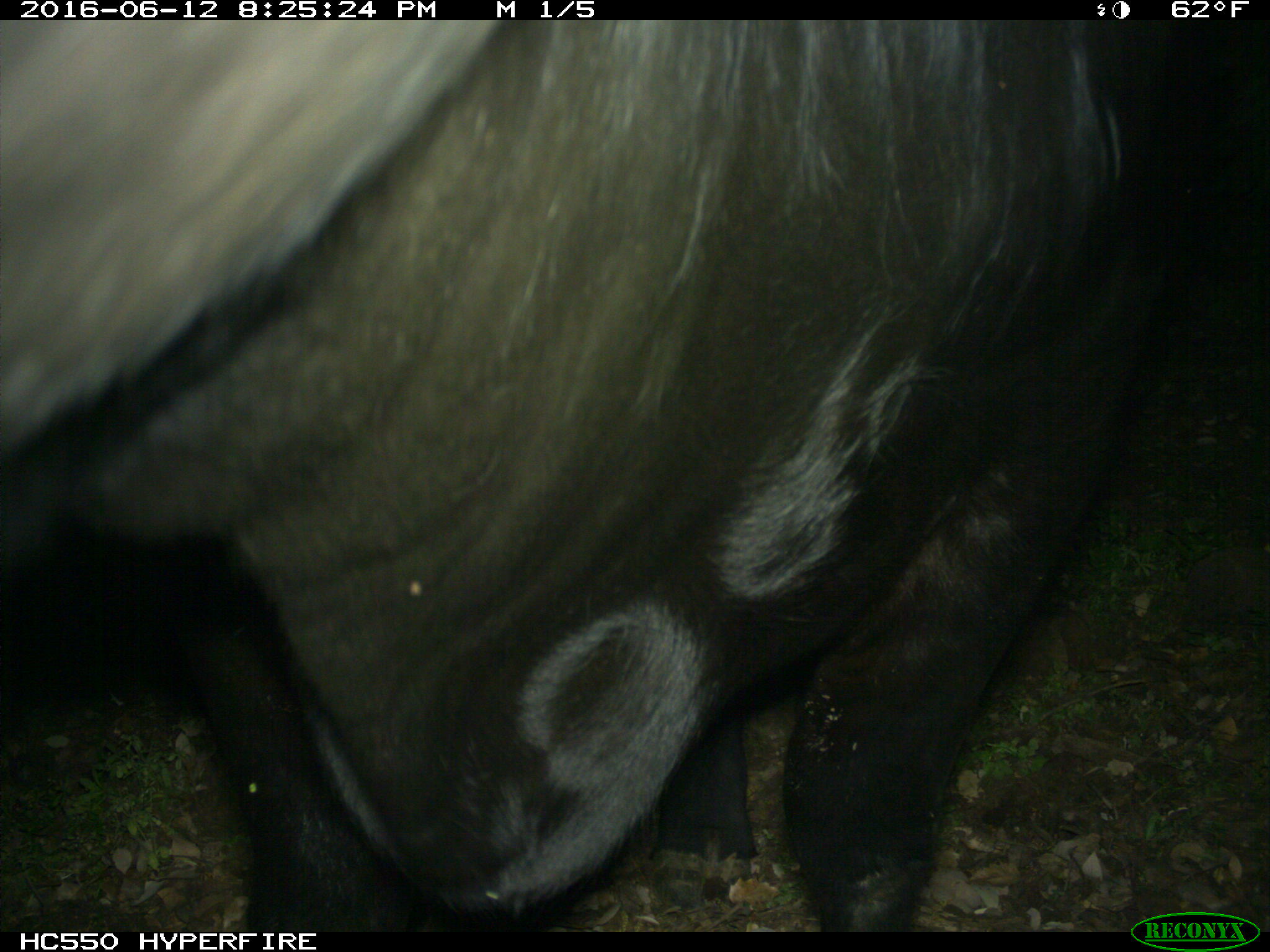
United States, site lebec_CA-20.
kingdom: Animalia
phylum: Chordata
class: Mammalia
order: Artiodactyla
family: Bovidae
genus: Bos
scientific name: Bos taurus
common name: domestic cow